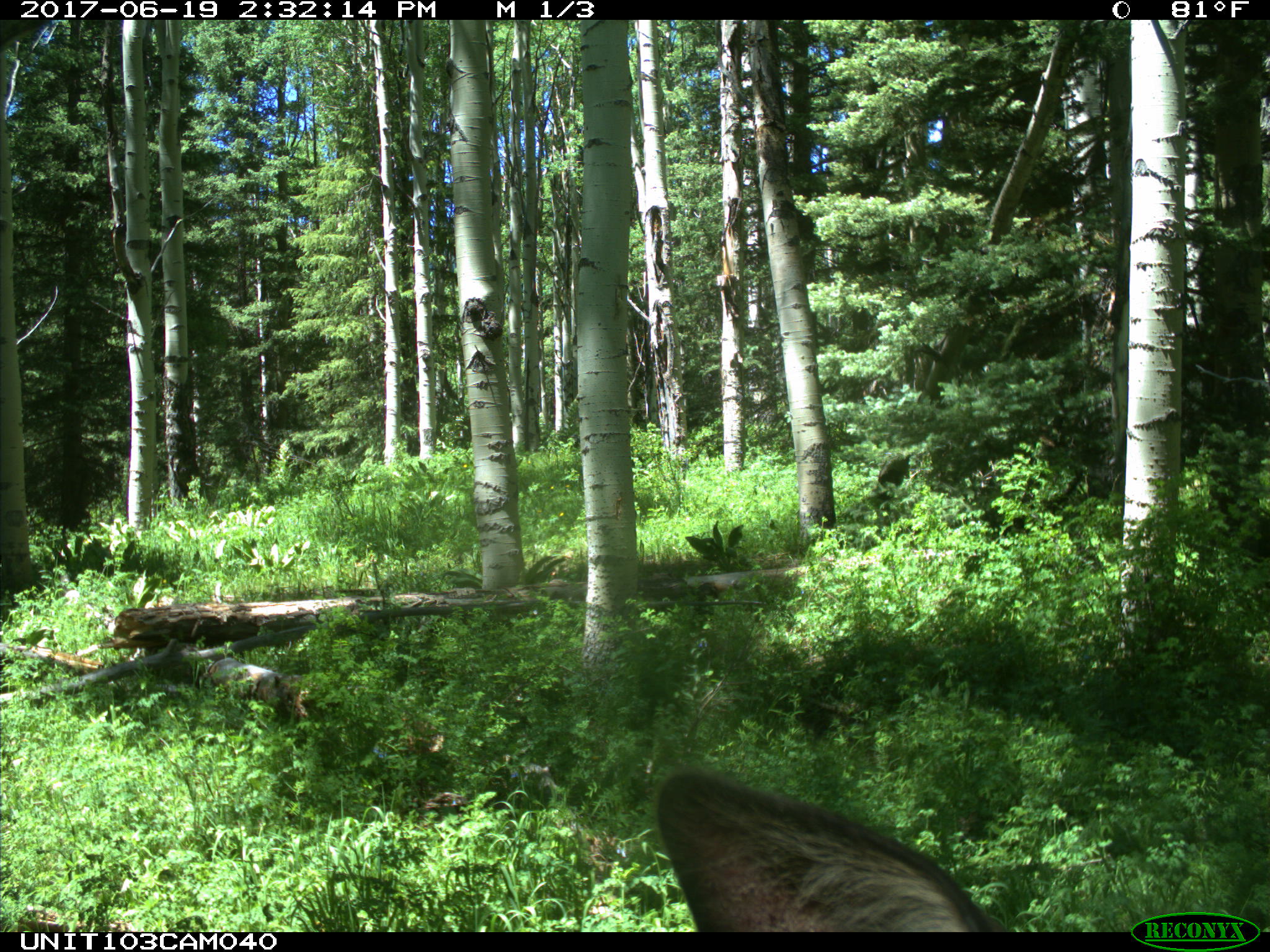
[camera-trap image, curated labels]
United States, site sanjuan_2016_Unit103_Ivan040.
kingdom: Animalia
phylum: Chordata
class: Mammalia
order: Artiodactyla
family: Cervidae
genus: Cervus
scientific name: Cervus elaphus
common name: red deer